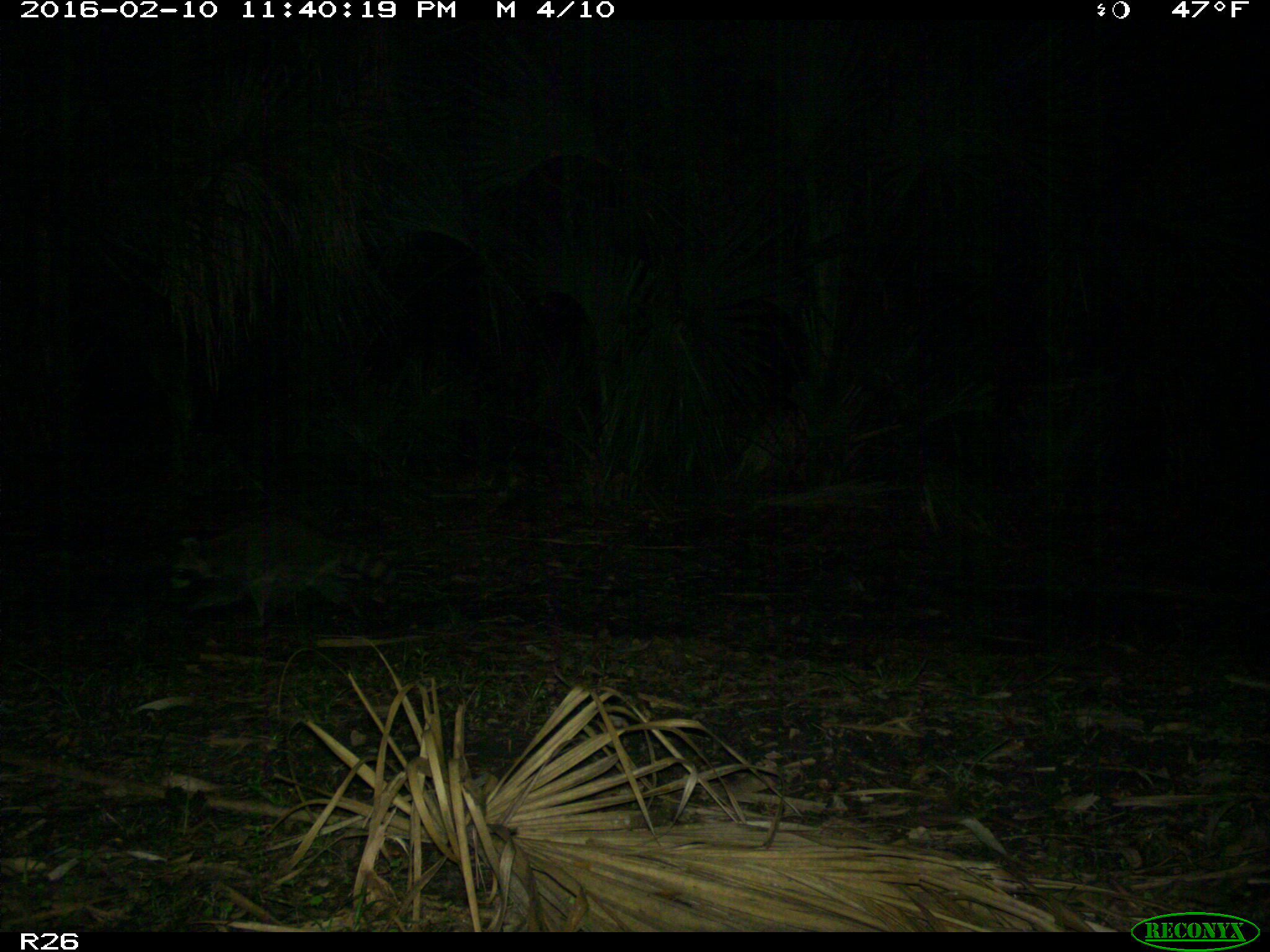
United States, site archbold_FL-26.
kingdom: Animalia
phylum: Chordata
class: Mammalia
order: Carnivora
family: Procyonidae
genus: Procyon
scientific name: Procyon lotor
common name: common raccoon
Procyon lotor (common raccoon).